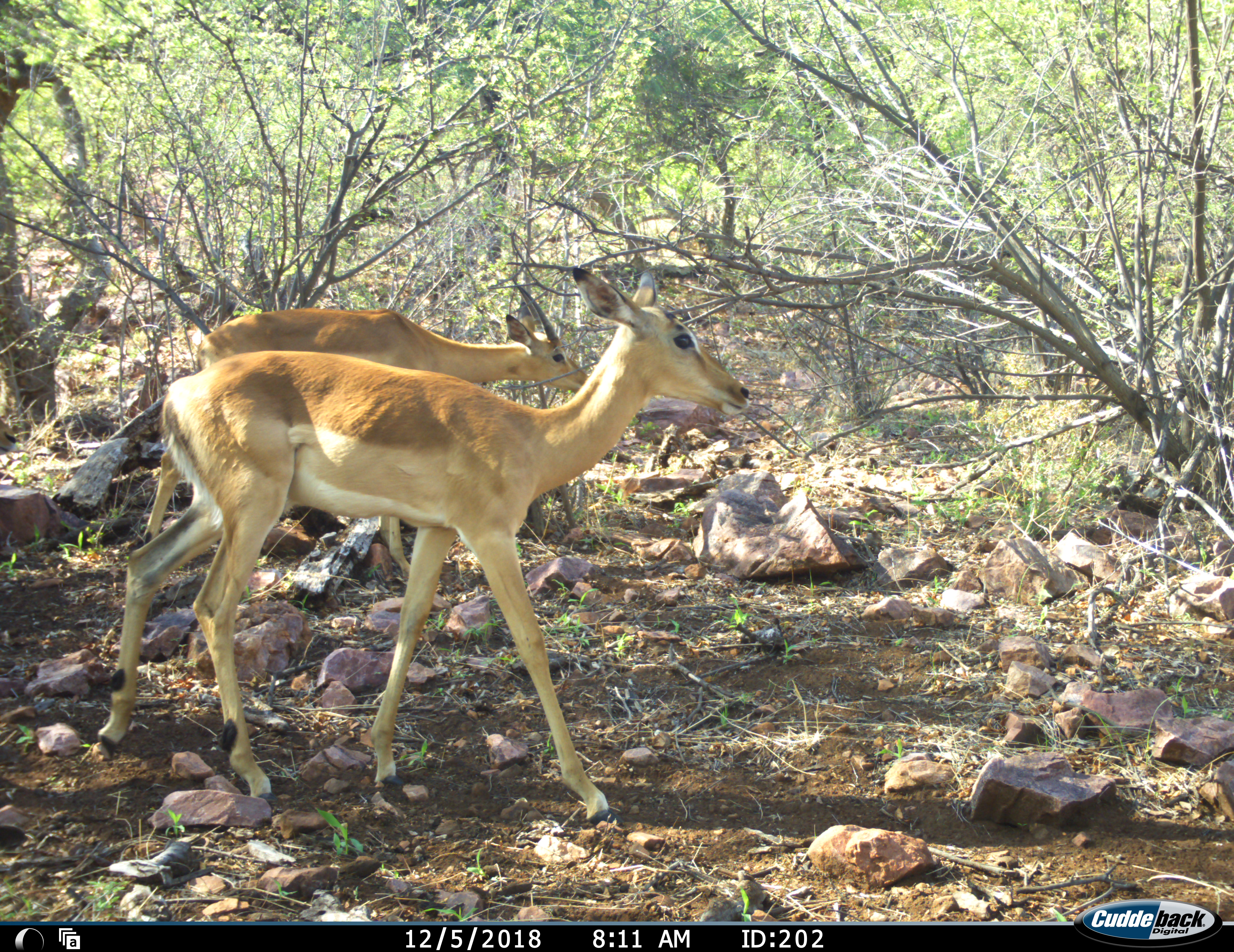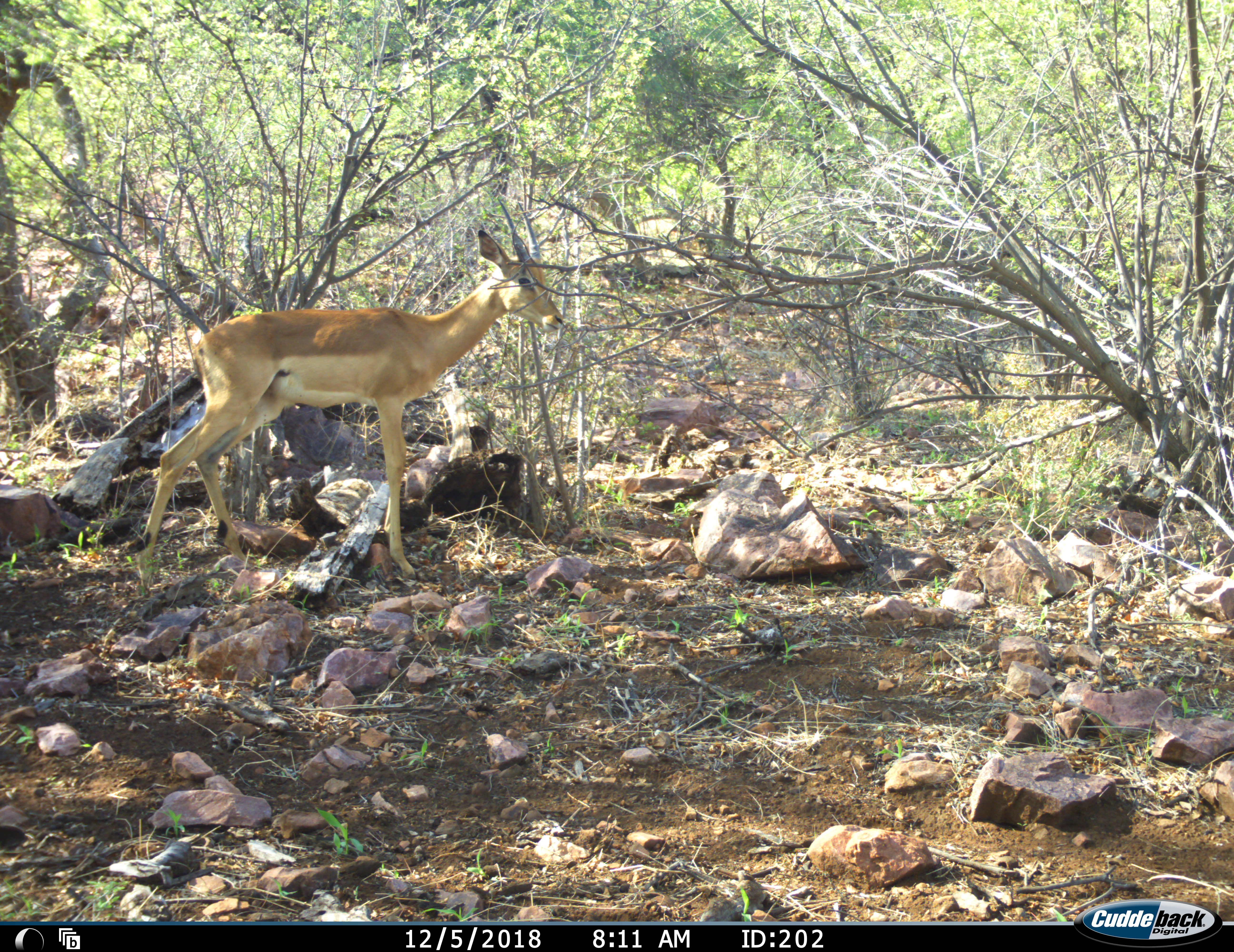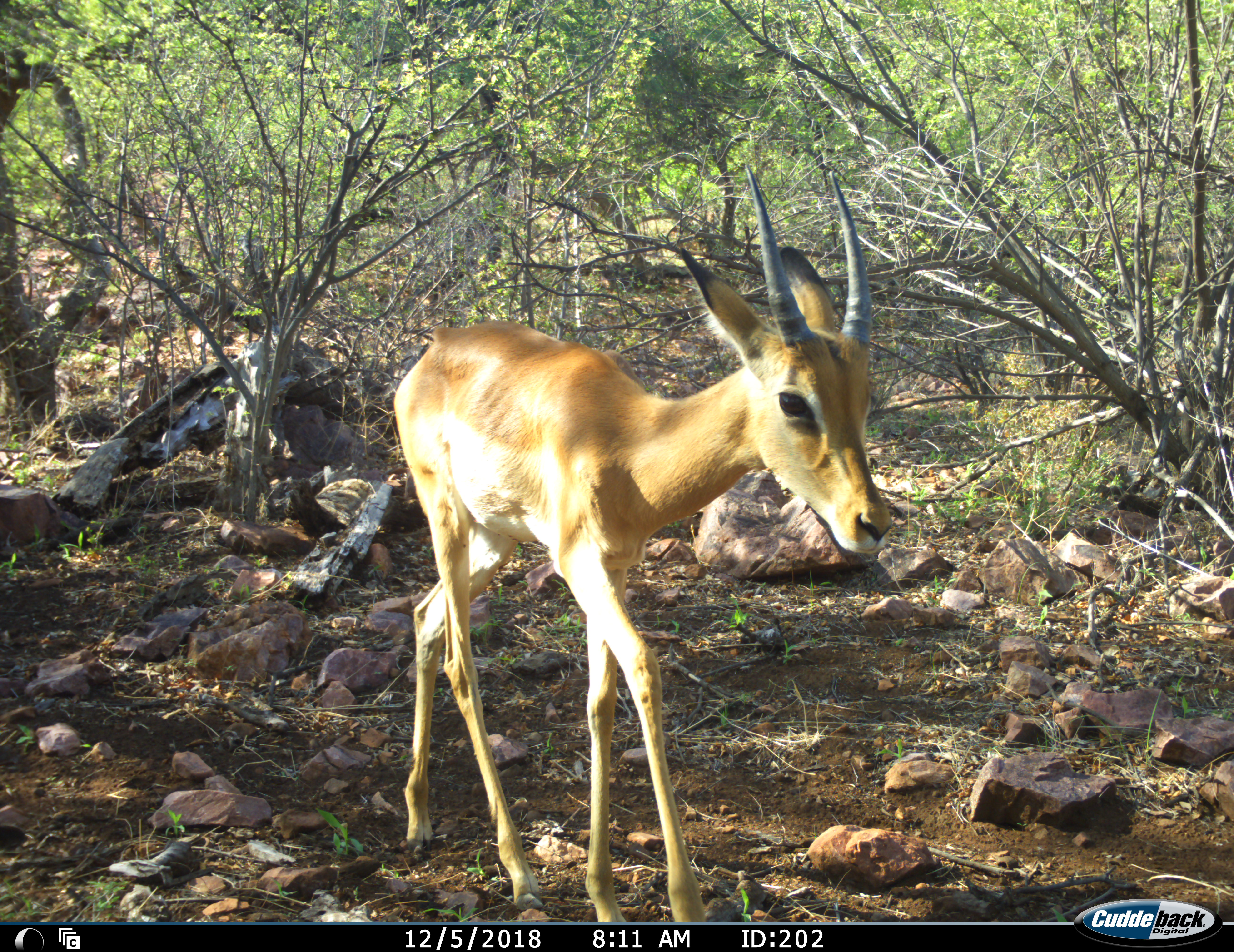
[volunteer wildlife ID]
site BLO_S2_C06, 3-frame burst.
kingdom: Animalia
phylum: Chordata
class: Mammalia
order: Artiodactyla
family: Bovidae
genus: Aepyceros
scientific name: Aepyceros melampus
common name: impala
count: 2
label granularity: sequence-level